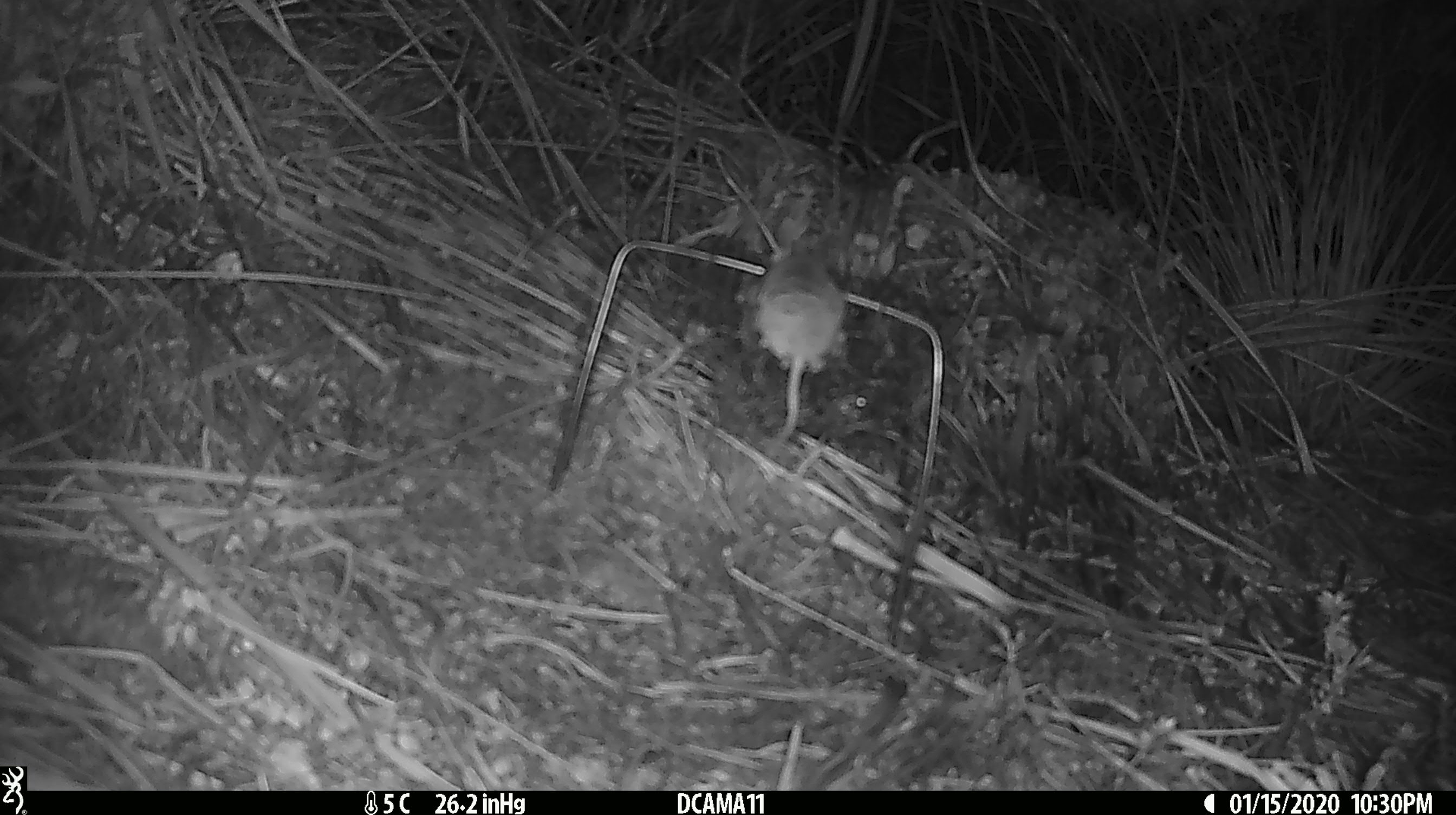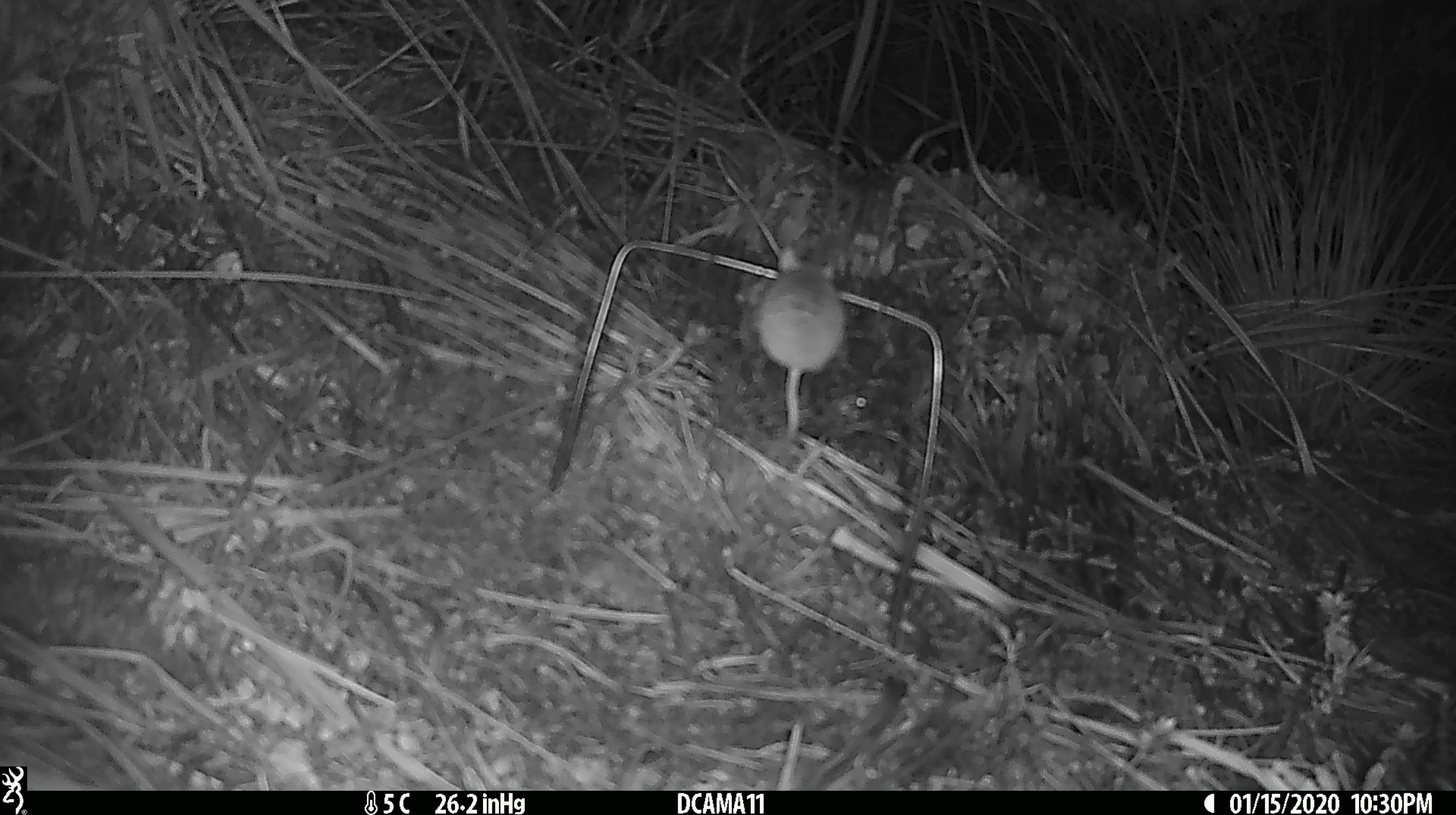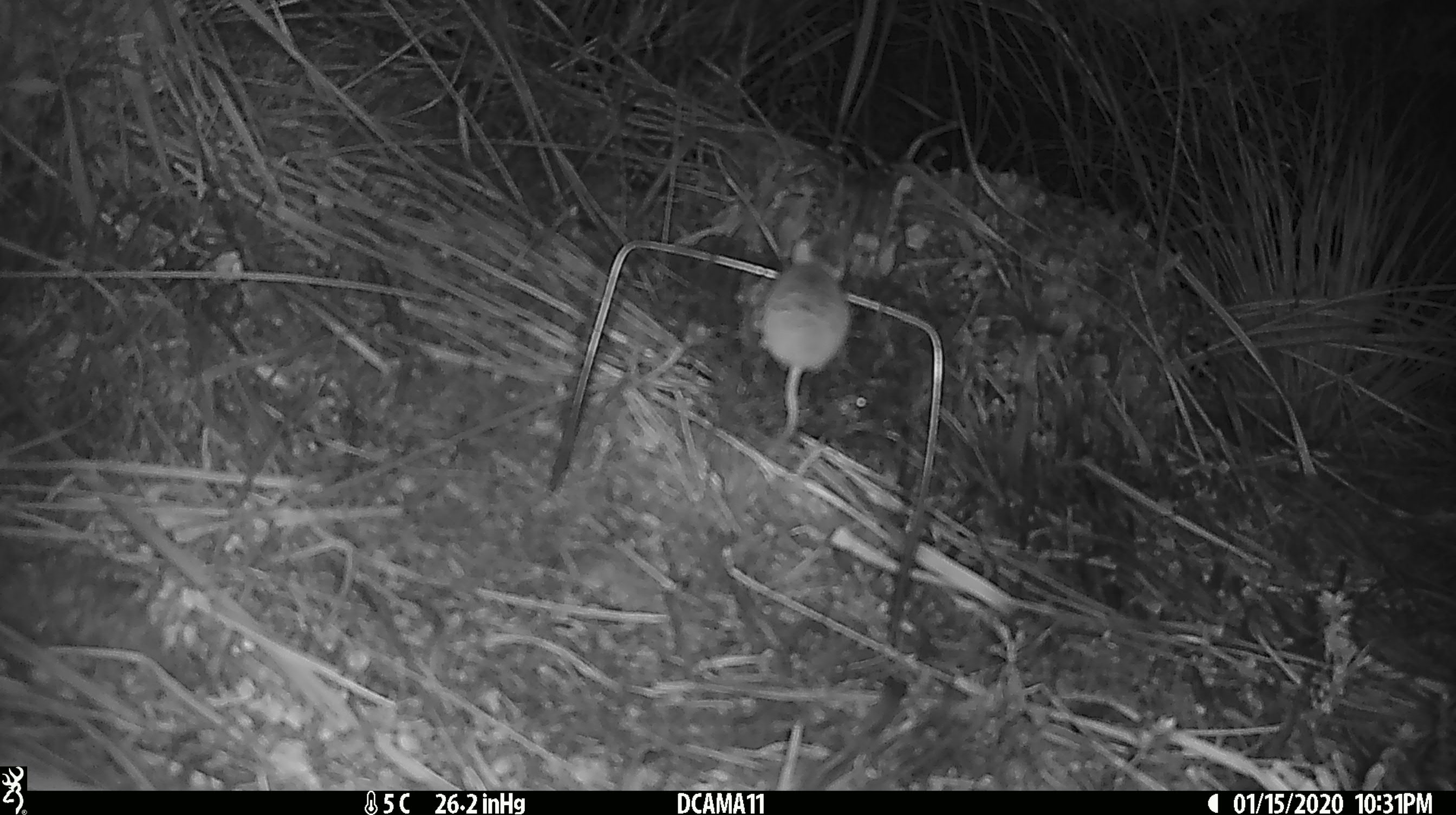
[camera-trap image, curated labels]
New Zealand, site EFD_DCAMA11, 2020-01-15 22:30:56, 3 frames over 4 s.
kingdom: Animalia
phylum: Chordata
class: Mammalia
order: Rodentia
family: Muridae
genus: Mus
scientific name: Mus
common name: mouse